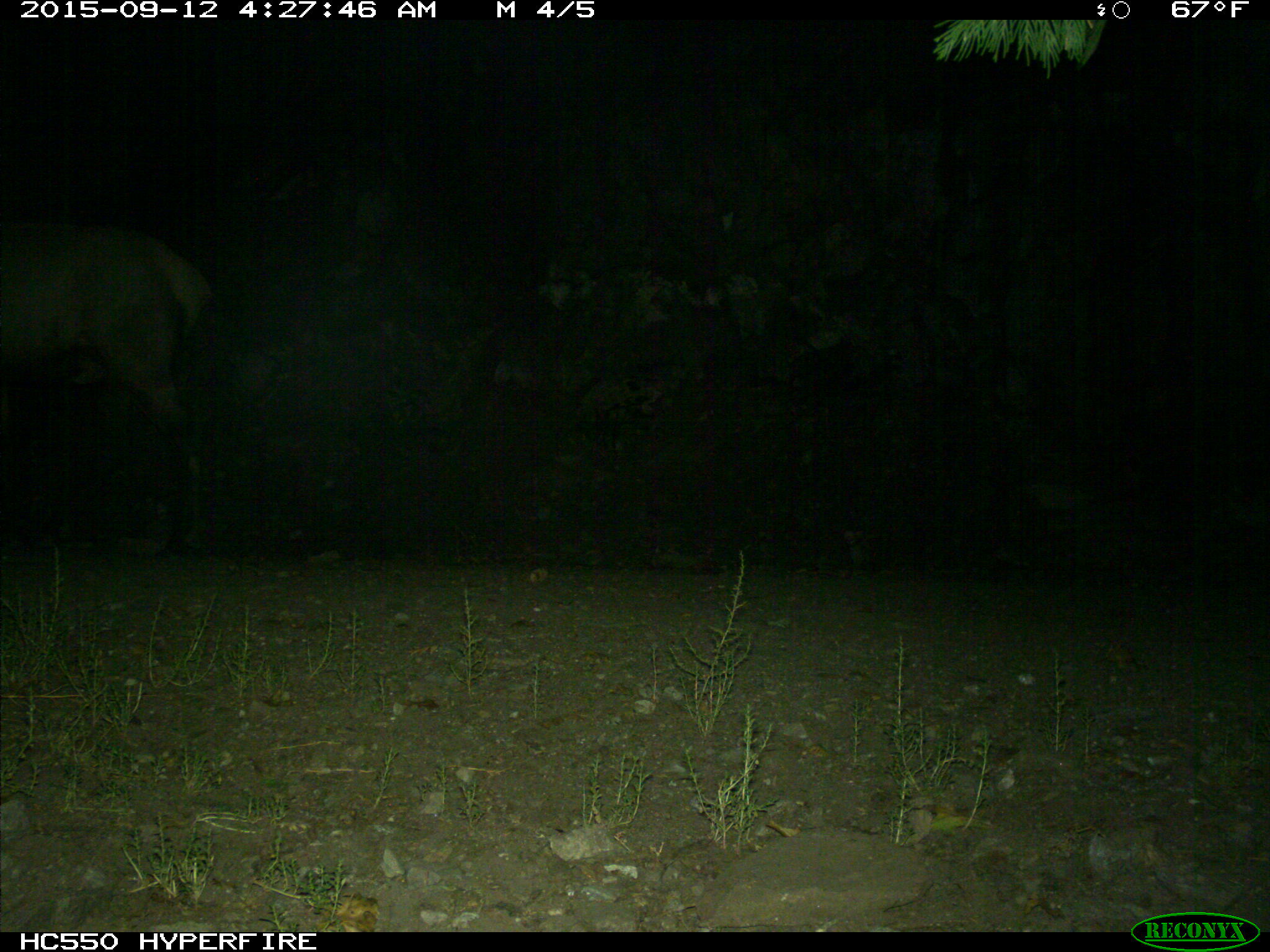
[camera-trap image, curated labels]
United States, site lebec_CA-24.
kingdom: Animalia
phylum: Chordata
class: Mammalia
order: Artiodactyla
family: Cervidae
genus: Cervus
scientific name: Cervus canadensis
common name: elk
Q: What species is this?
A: Cervus canadensis (elk).